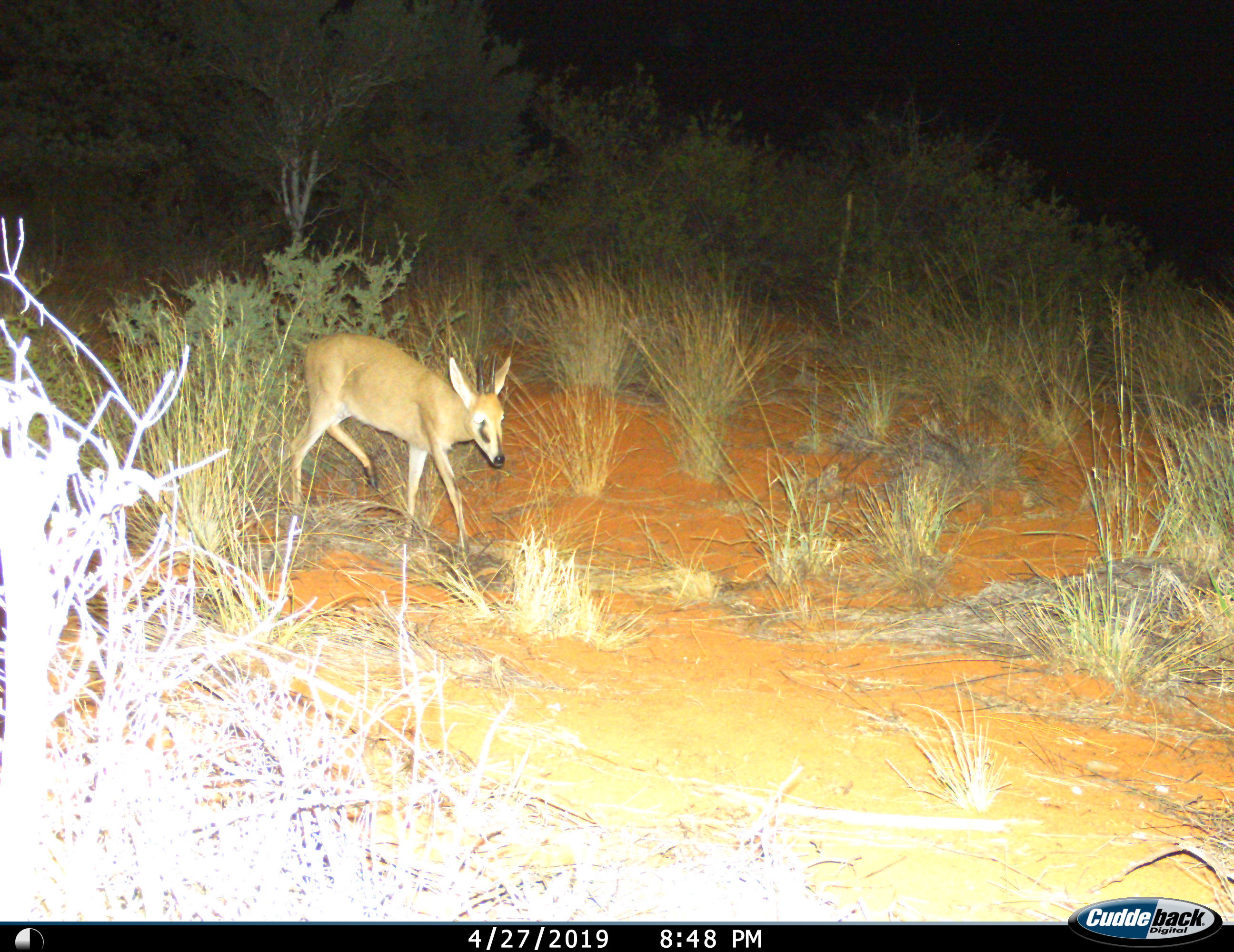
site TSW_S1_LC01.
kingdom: Animalia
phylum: Chordata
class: Mammalia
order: Artiodactyla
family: Bovidae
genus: Sylvicapra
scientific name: Sylvicapra grimmia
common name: common duiker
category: duikercommongrey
Duikercommongrey (common duiker) (Sylvicapra grimmia), count 1. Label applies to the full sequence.